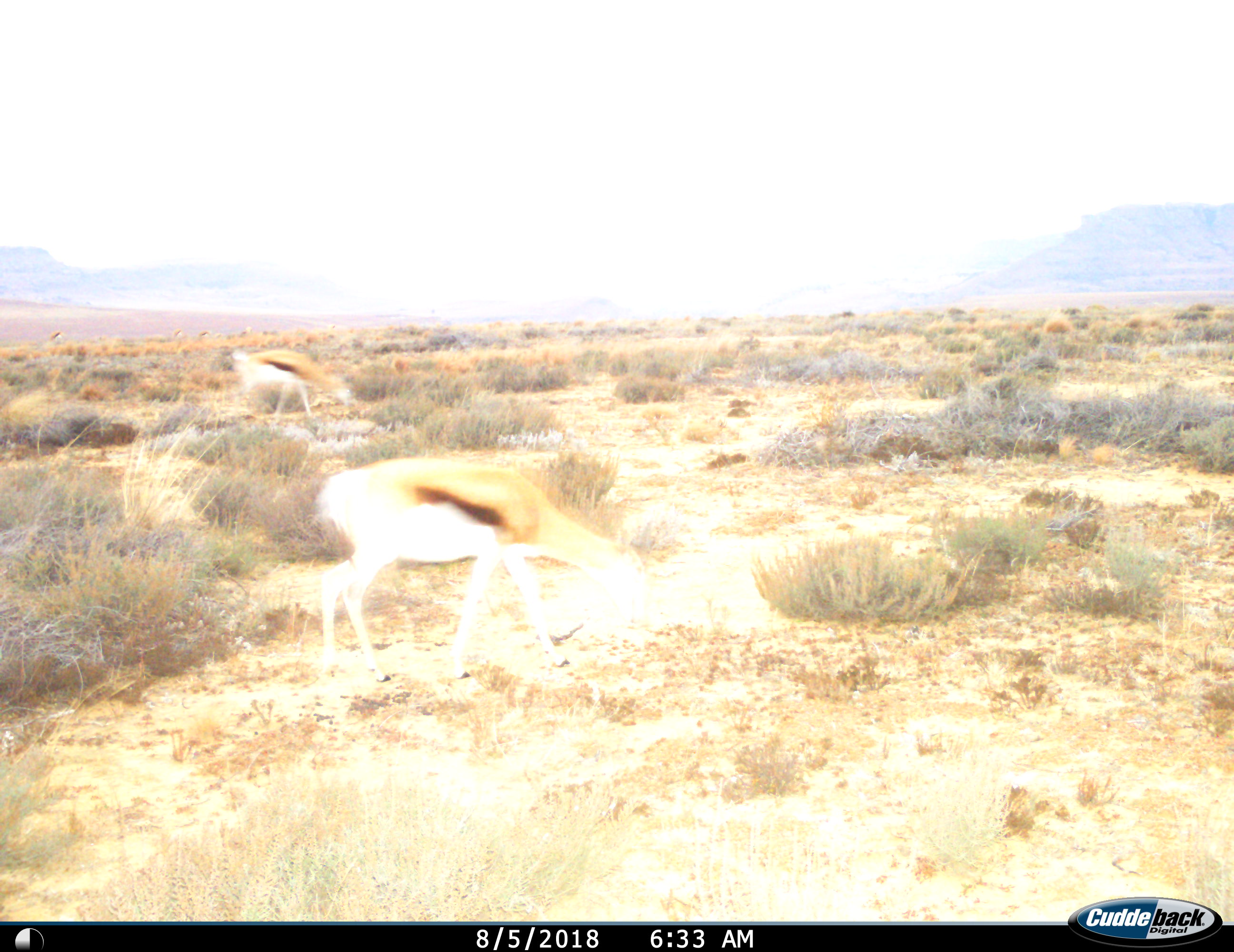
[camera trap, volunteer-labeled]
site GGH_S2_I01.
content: unidentified animal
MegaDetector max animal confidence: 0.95